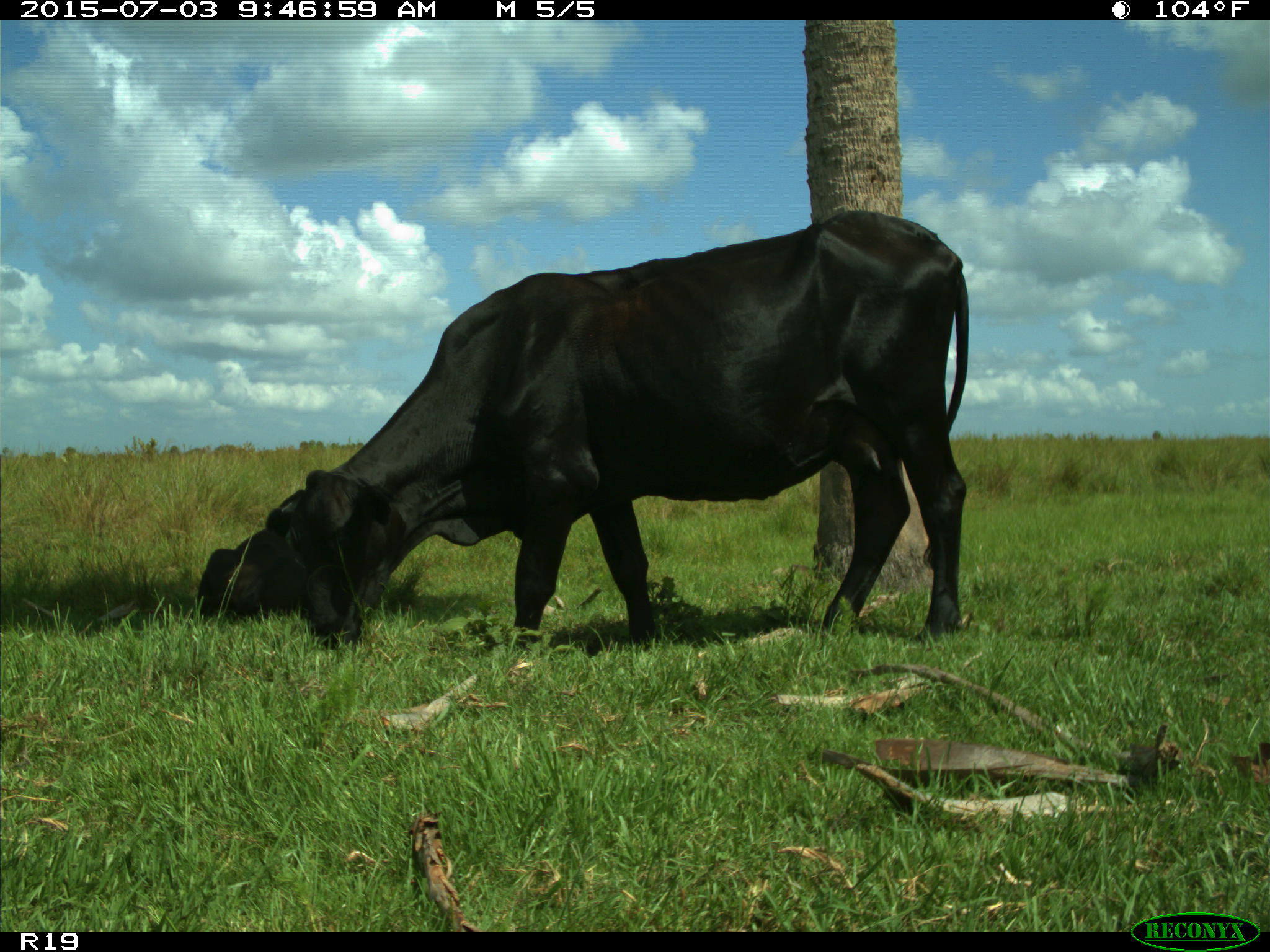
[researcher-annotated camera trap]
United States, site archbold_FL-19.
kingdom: Animalia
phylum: Chordata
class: Mammalia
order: Artiodactyla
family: Bovidae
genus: Bos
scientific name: Bos taurus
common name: domestic cow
Bos taurus (domestic cow).